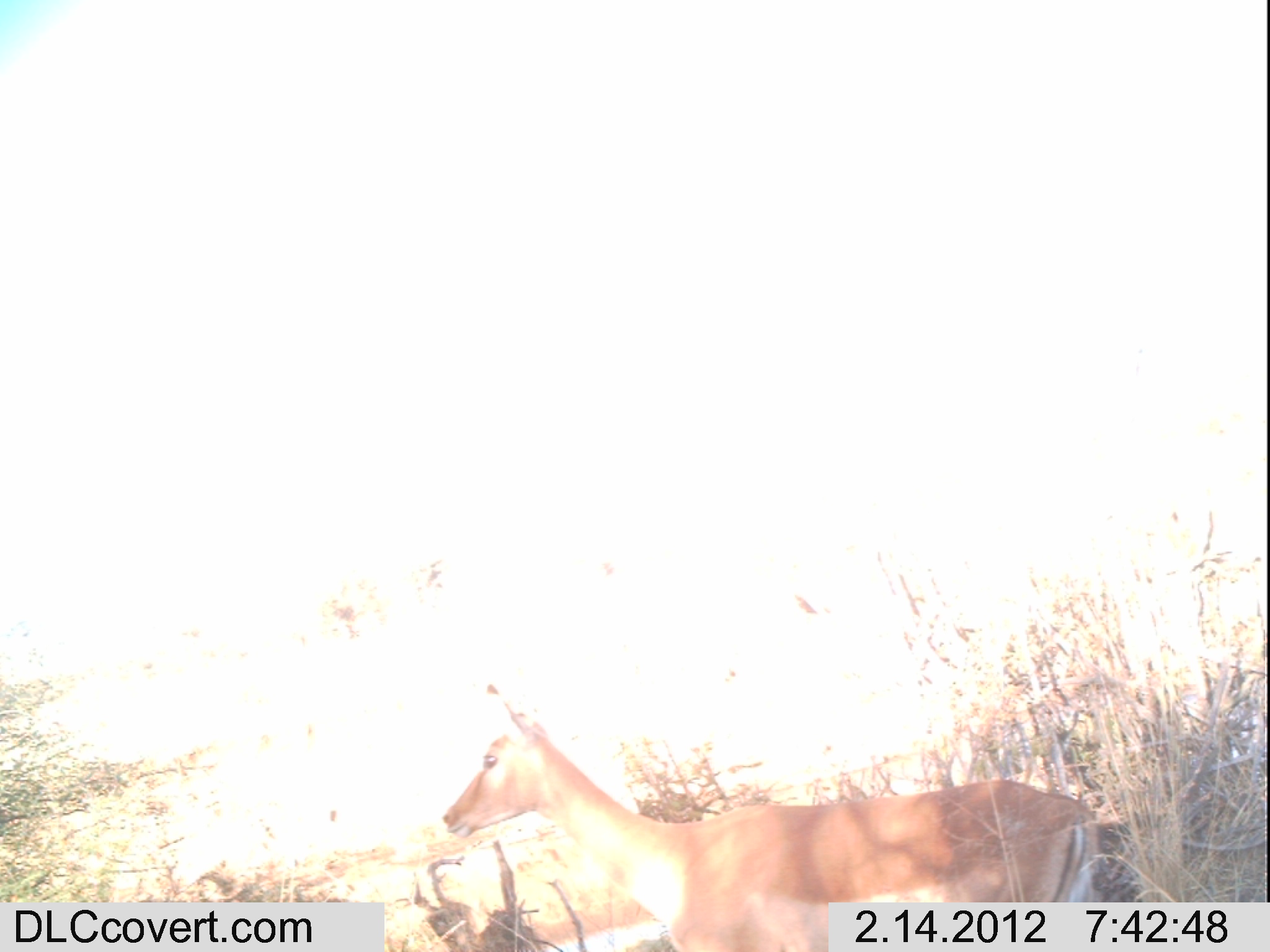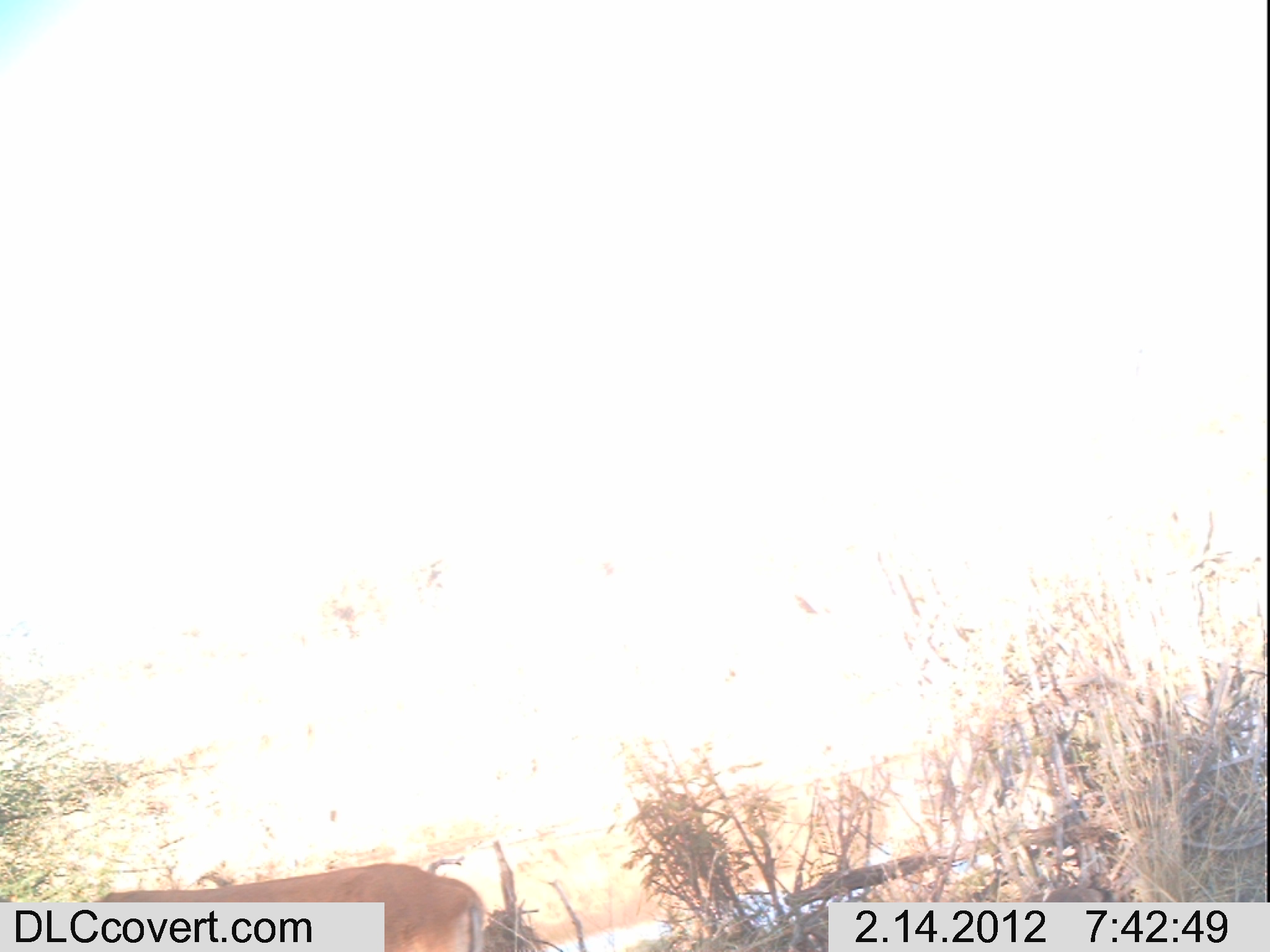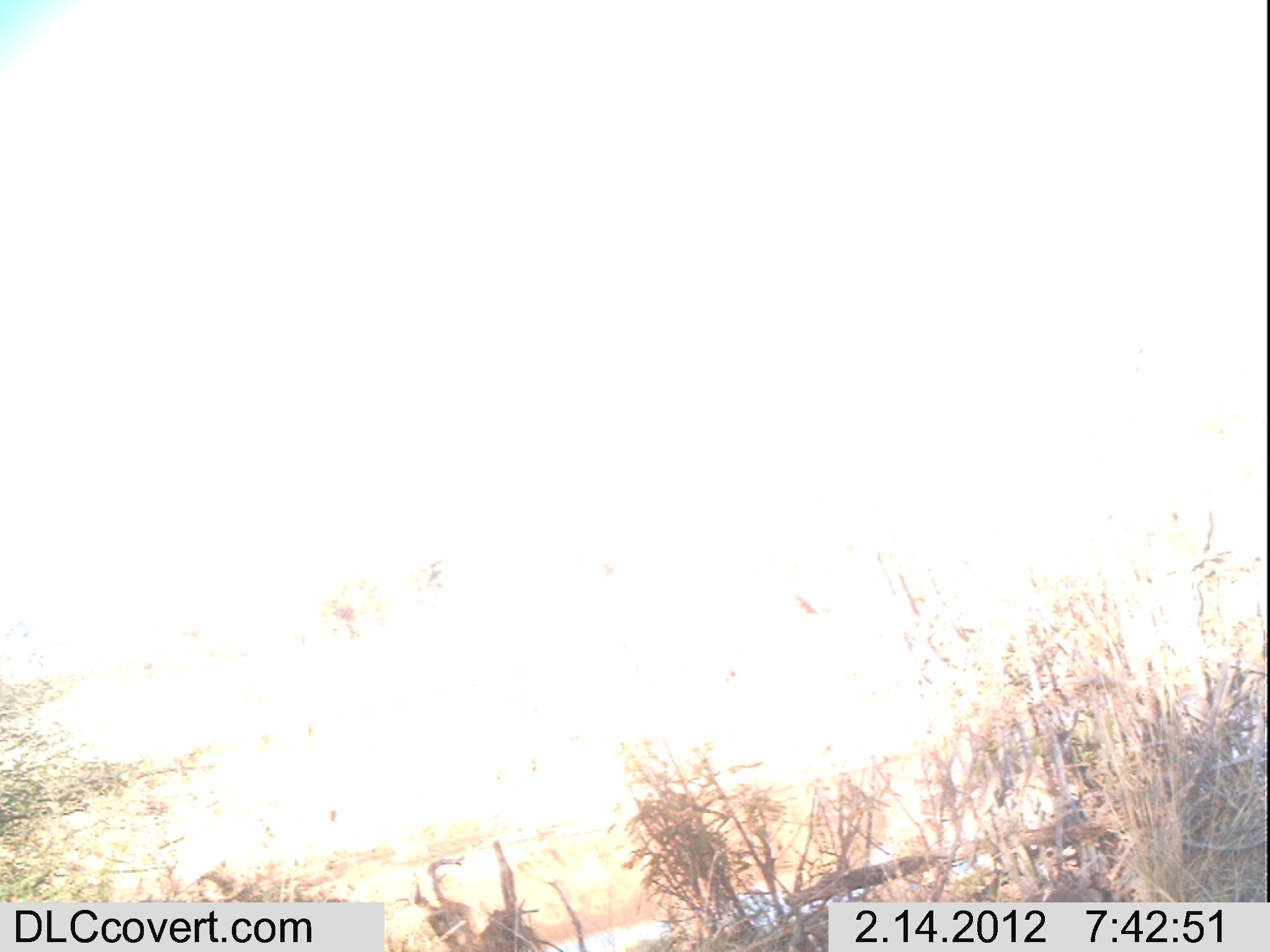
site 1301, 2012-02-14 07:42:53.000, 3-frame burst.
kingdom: Animalia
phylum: Chordata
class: Mammalia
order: Artiodactyla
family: Bovidae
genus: Aepyceros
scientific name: Aepyceros melampus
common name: impala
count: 1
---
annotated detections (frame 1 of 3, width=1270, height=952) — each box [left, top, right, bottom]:
aepyceros melampus: [437, 674, 1103, 952]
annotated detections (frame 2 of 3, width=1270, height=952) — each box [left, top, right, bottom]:
aepyceros melampus: [0, 862, 489, 952]